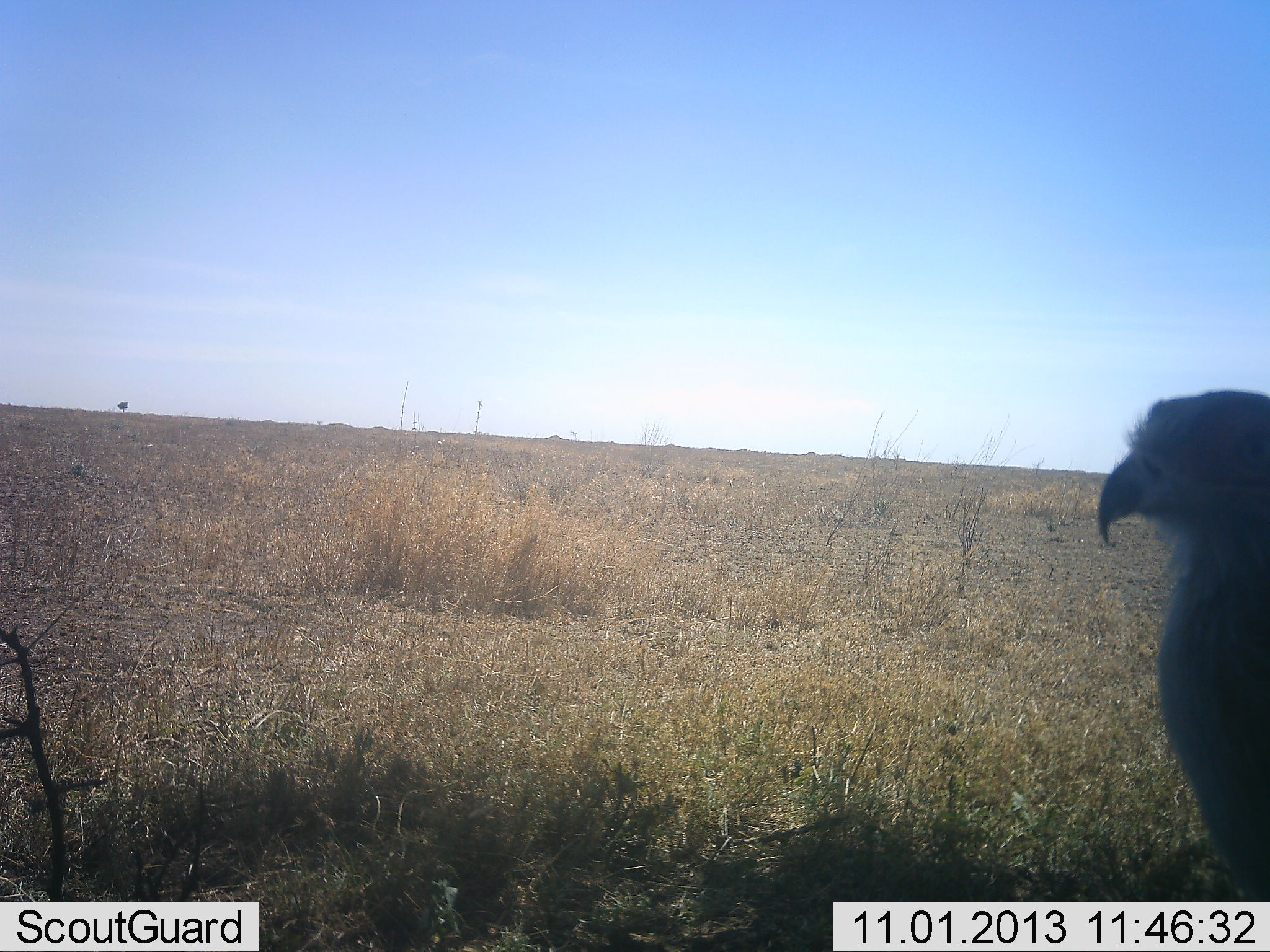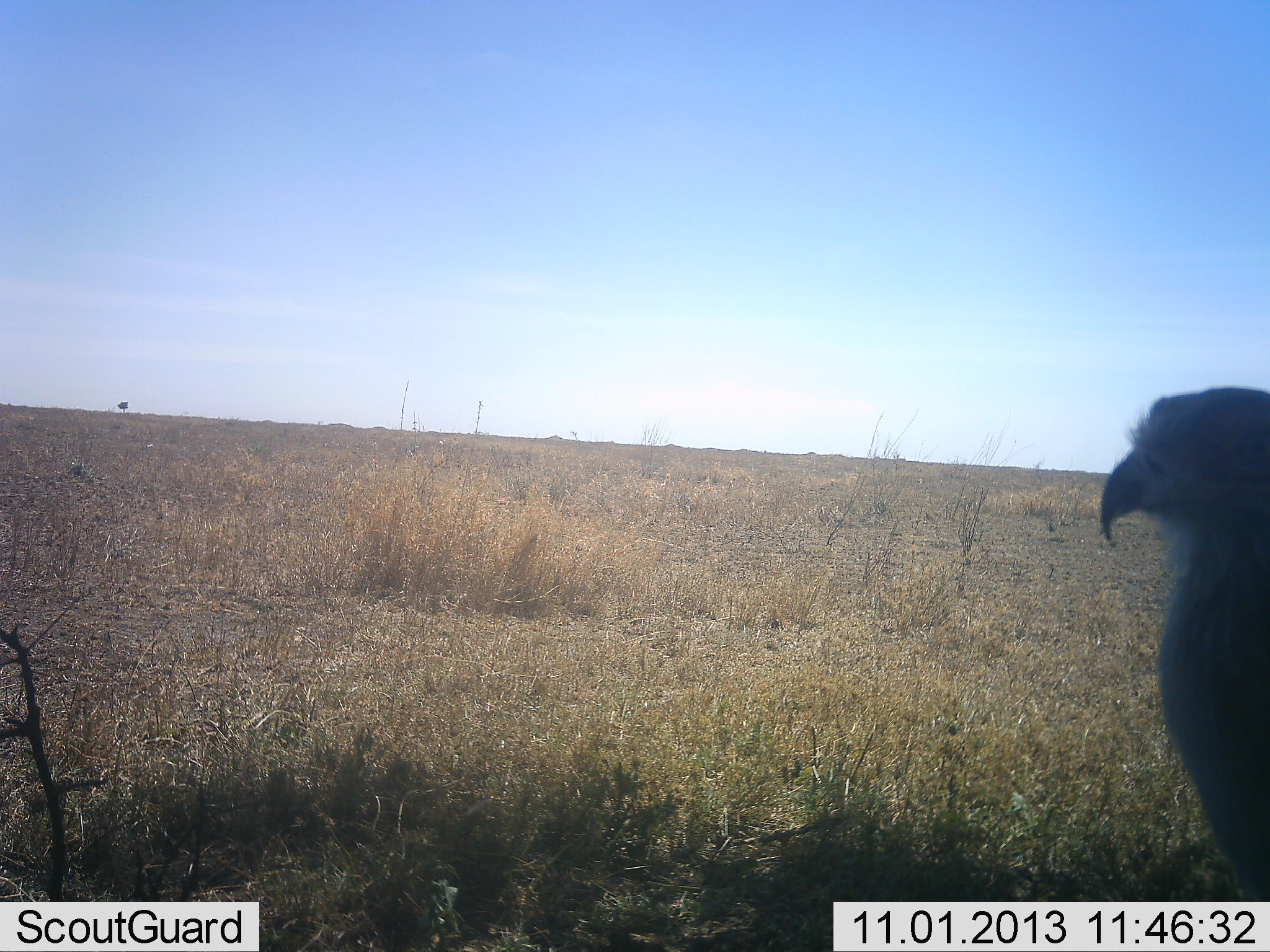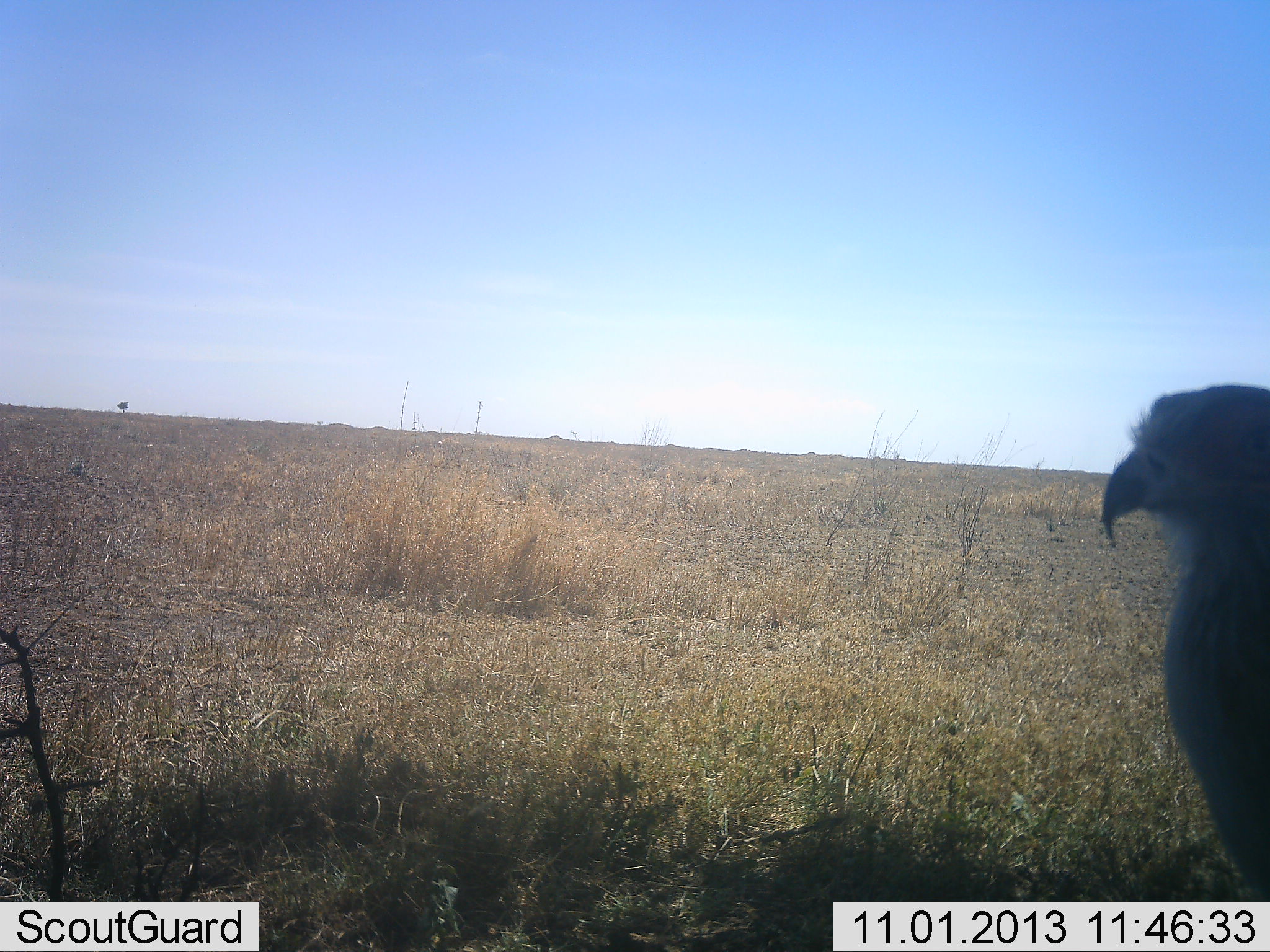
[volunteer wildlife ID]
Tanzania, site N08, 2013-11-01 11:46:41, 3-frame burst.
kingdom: Animalia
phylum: Chordata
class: Aves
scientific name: Aves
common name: bird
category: otherbird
Otherbird (bird) (Aves), count 1. Behavior (volunteer vote fractions): standing 60%, resting 40%, moving 0%, interacting 0%. Young present (vote fraction): 0%. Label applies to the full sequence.